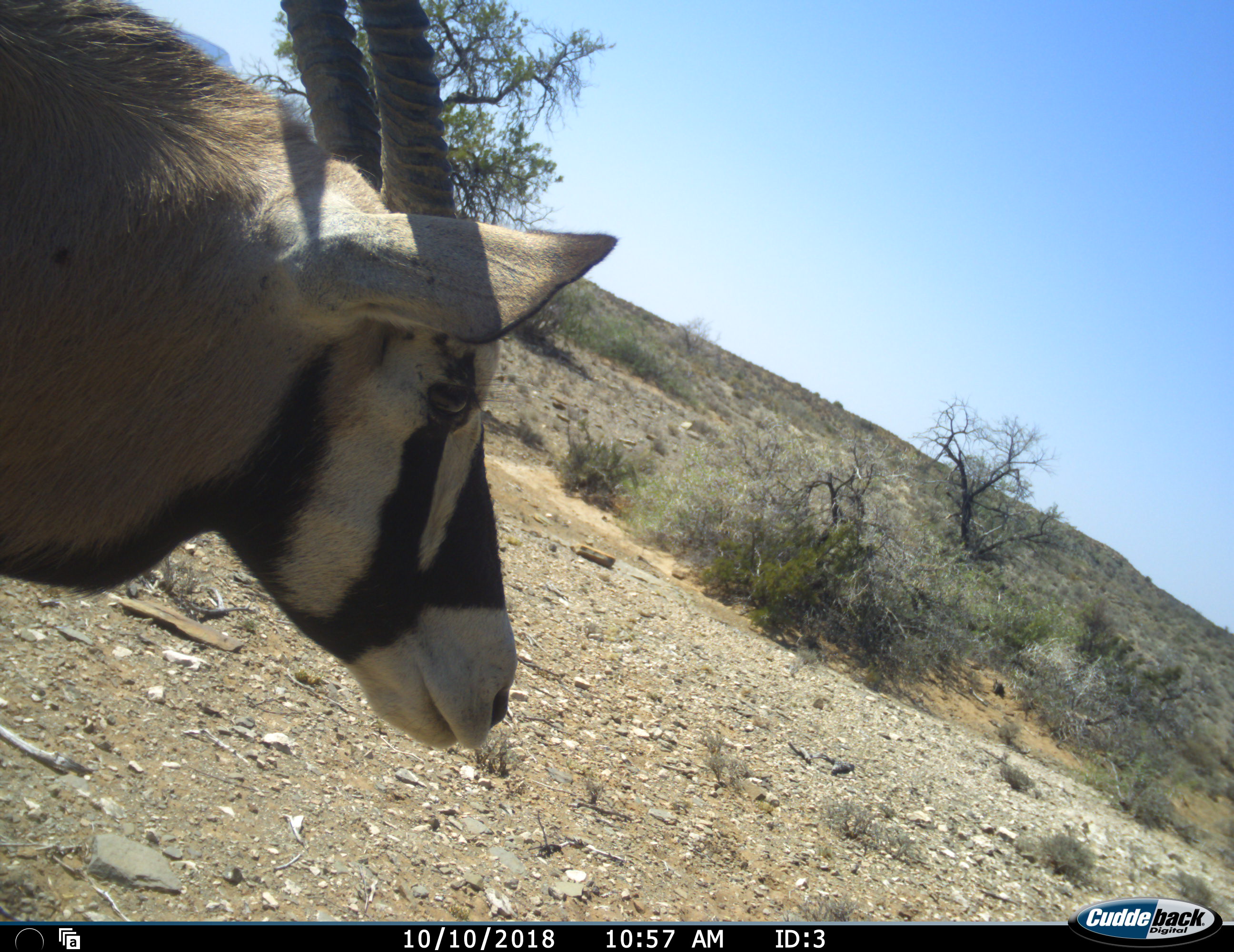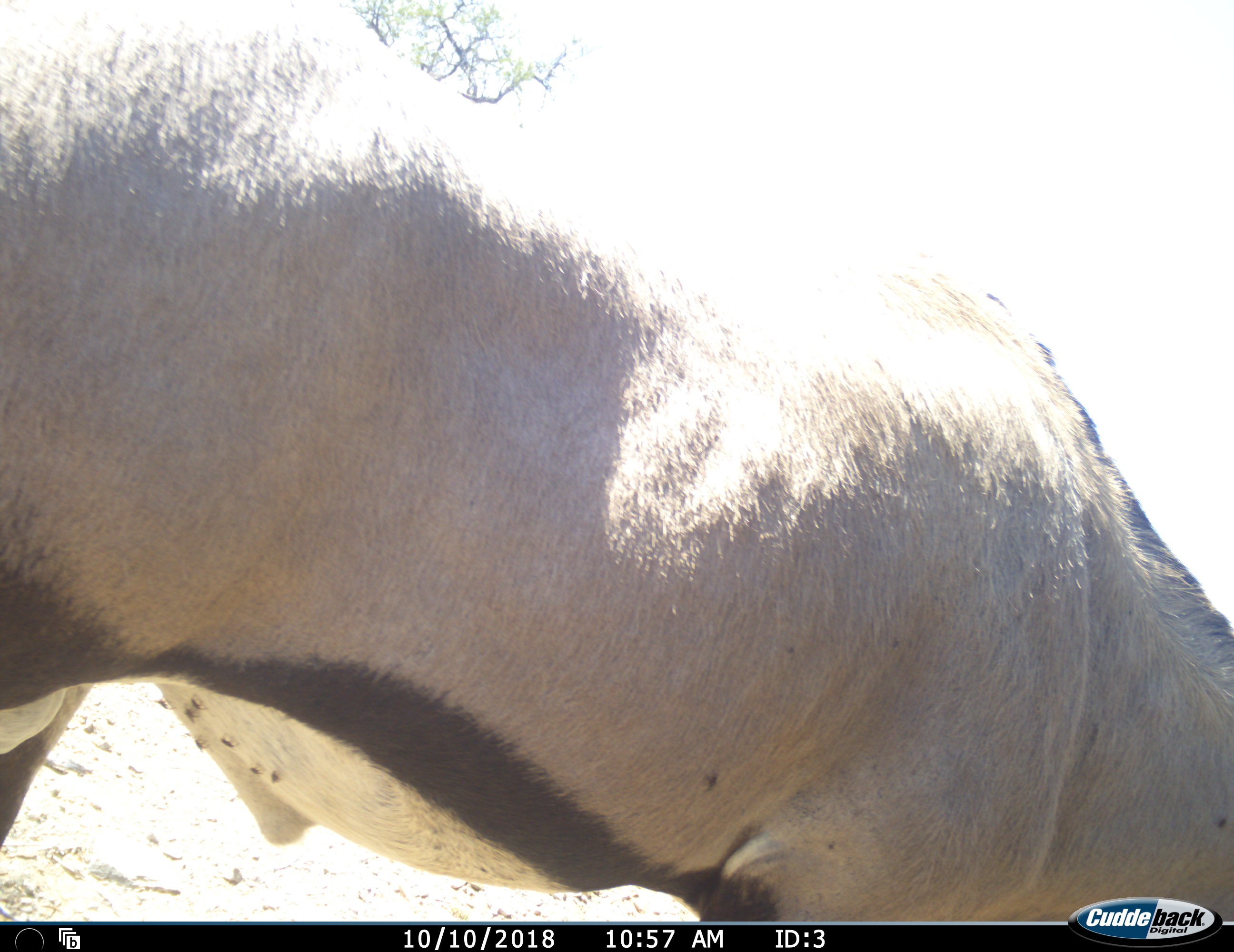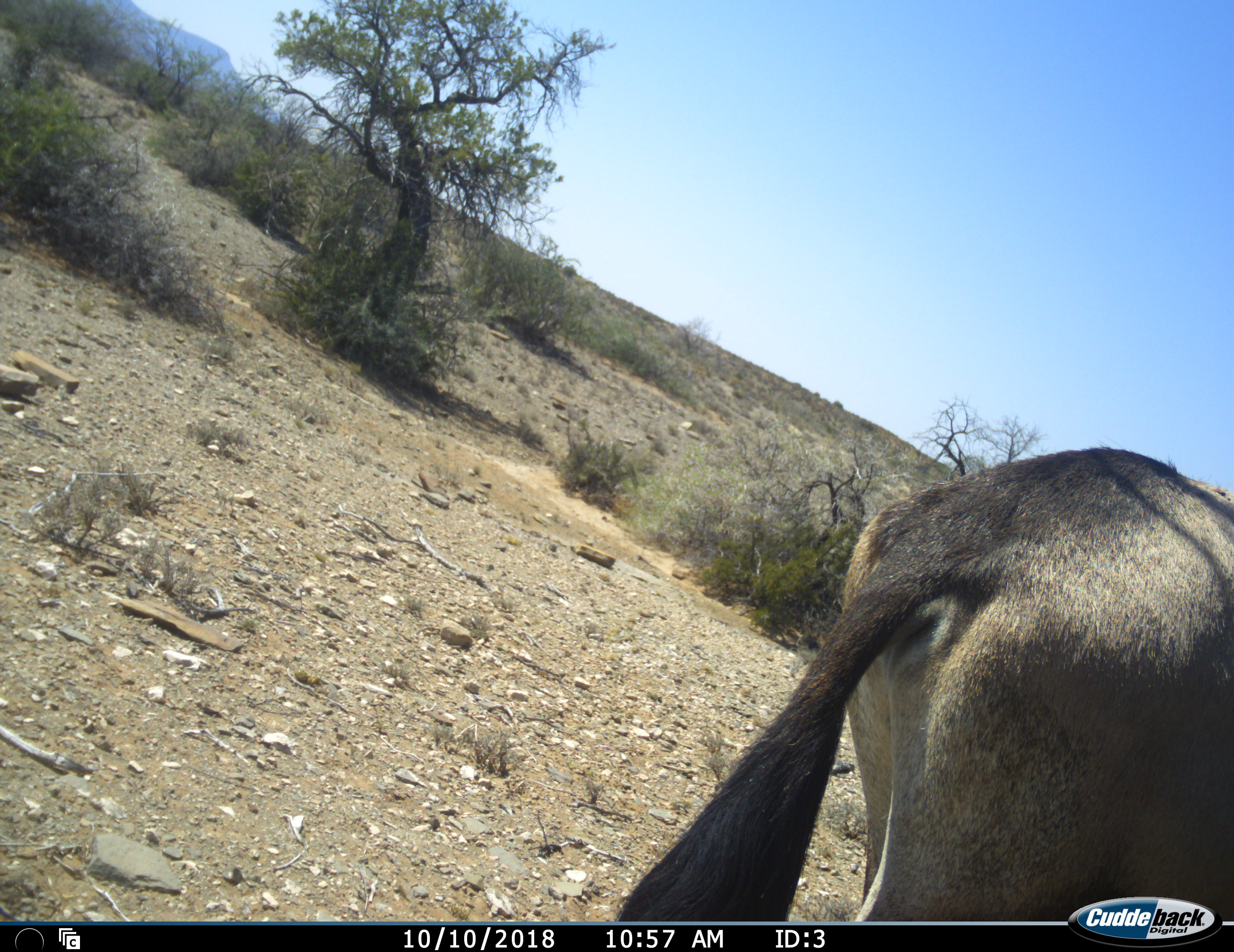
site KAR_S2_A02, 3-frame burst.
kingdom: Animalia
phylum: Chordata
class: Mammalia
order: Artiodactyla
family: Bovidae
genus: Oryx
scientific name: Oryx gazella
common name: gemsbok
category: oryx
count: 1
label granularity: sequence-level